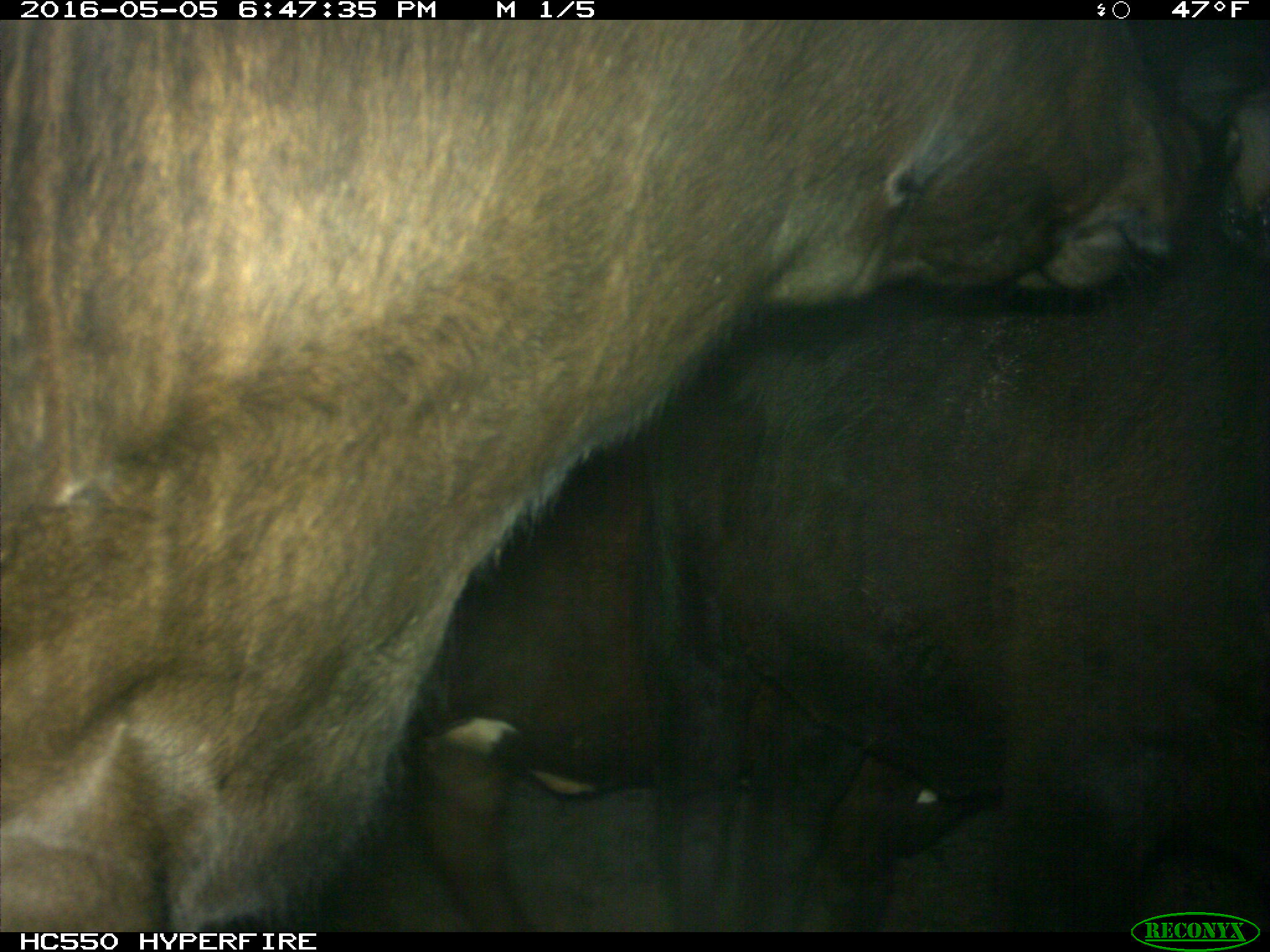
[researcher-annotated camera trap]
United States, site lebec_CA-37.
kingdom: Animalia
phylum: Chordata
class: Mammalia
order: Artiodactyla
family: Bovidae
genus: Bos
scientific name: Bos taurus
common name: domestic cow